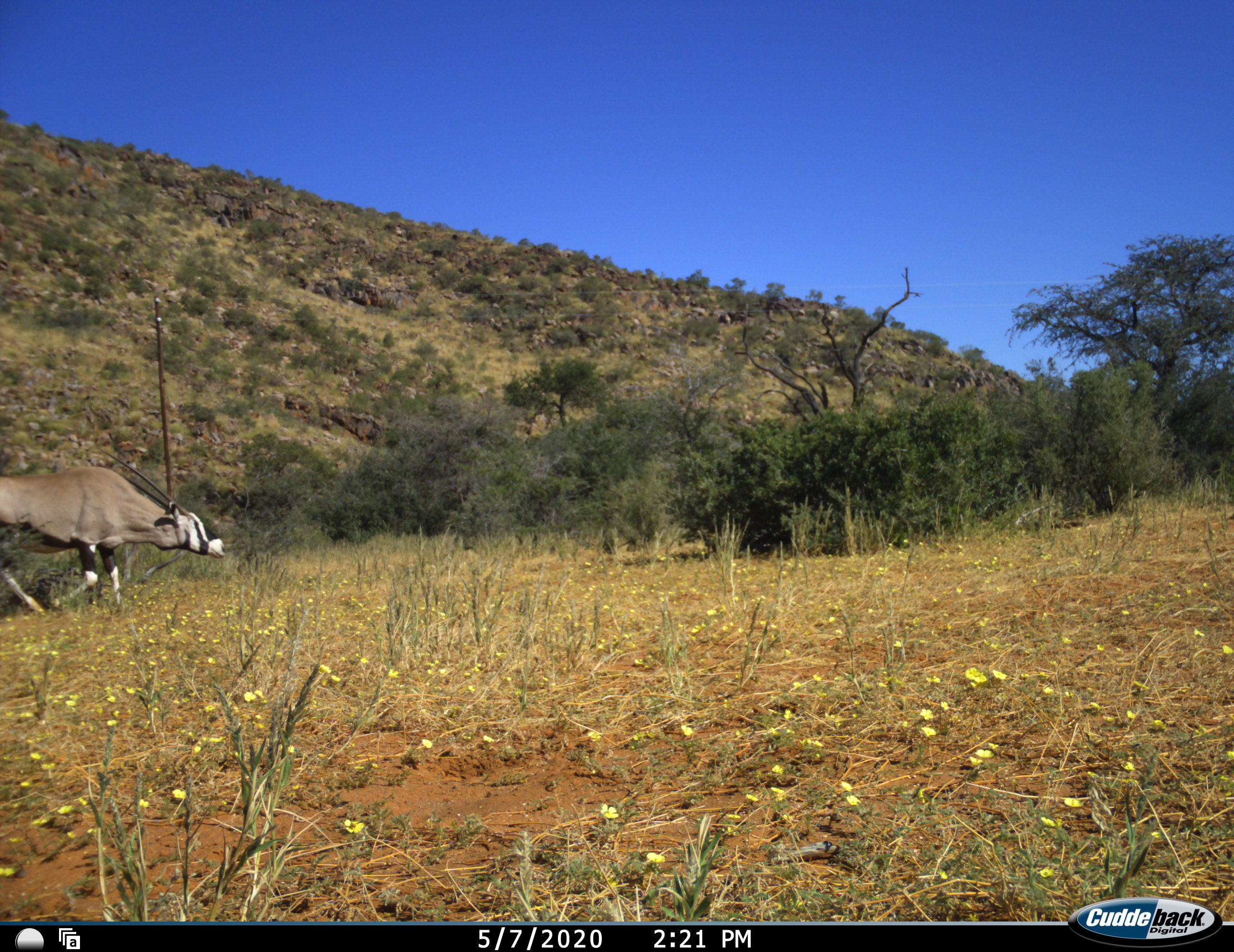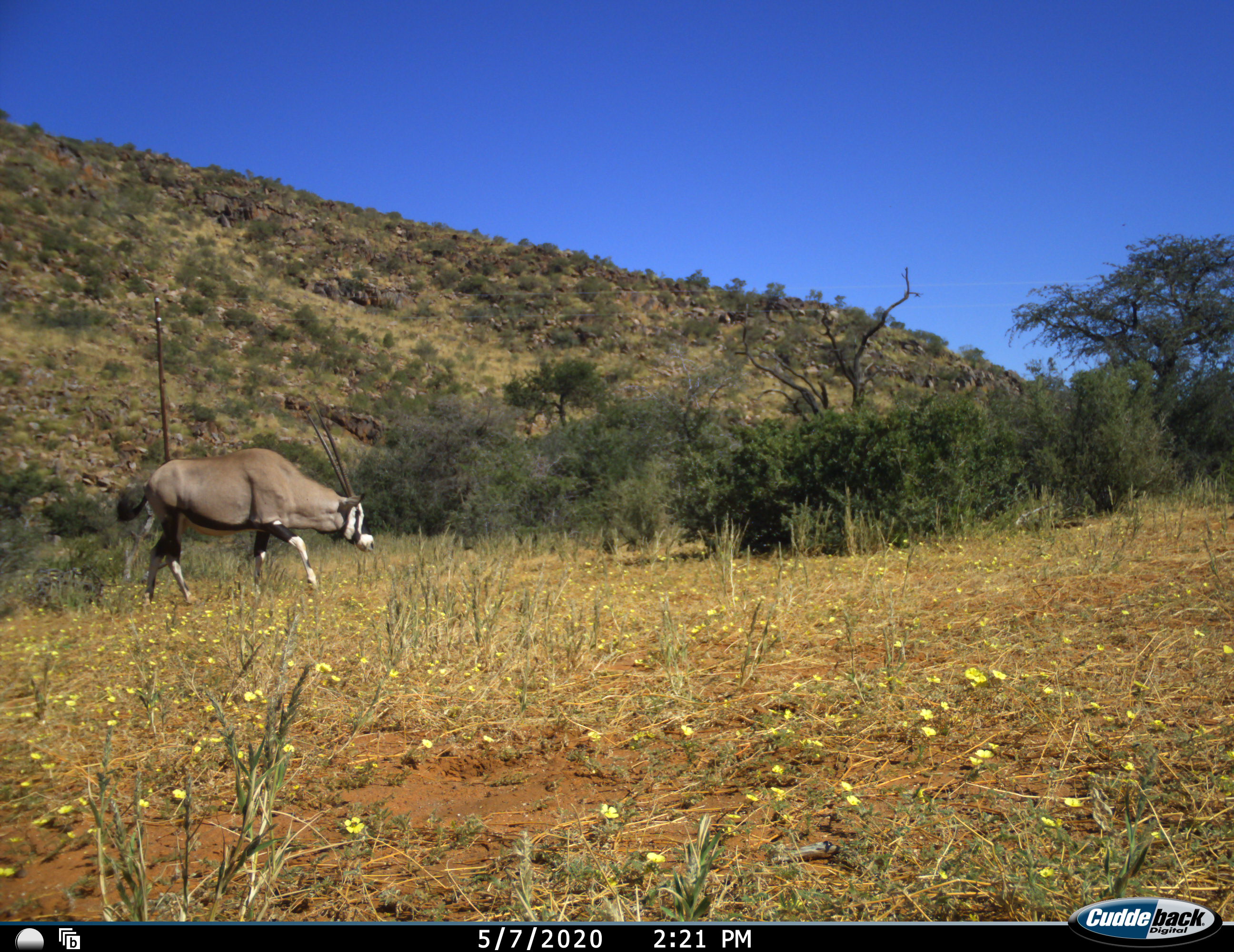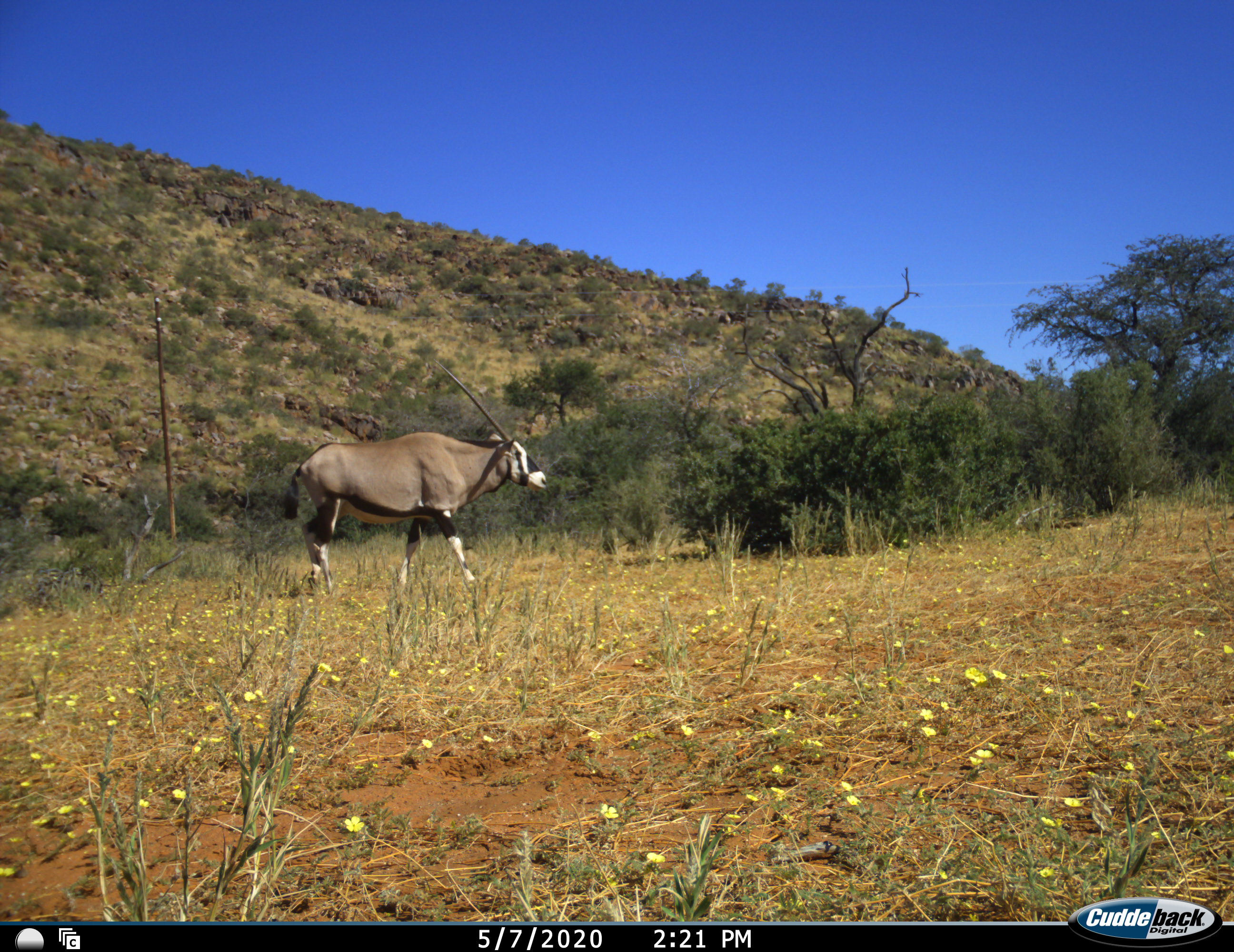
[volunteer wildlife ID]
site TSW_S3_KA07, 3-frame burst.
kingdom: Animalia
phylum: Chordata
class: Mammalia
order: Artiodactyla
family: Bovidae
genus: Oryx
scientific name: Oryx gazella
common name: gemsbok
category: oryx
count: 1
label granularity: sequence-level